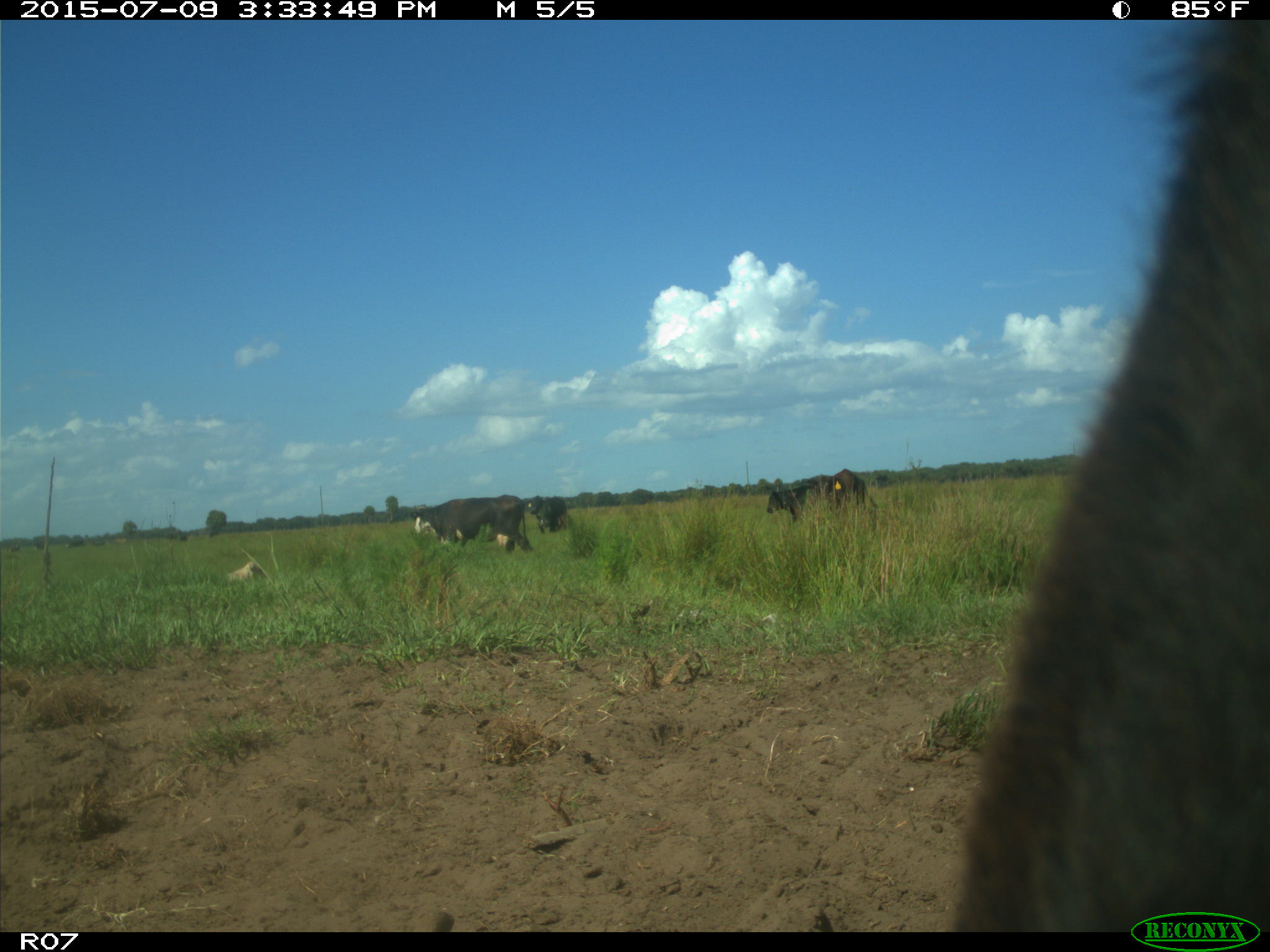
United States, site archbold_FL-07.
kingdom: Animalia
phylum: Chordata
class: Mammalia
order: Artiodactyla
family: Bovidae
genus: Bos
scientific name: Bos taurus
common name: domestic cow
Bos taurus (domestic cow).